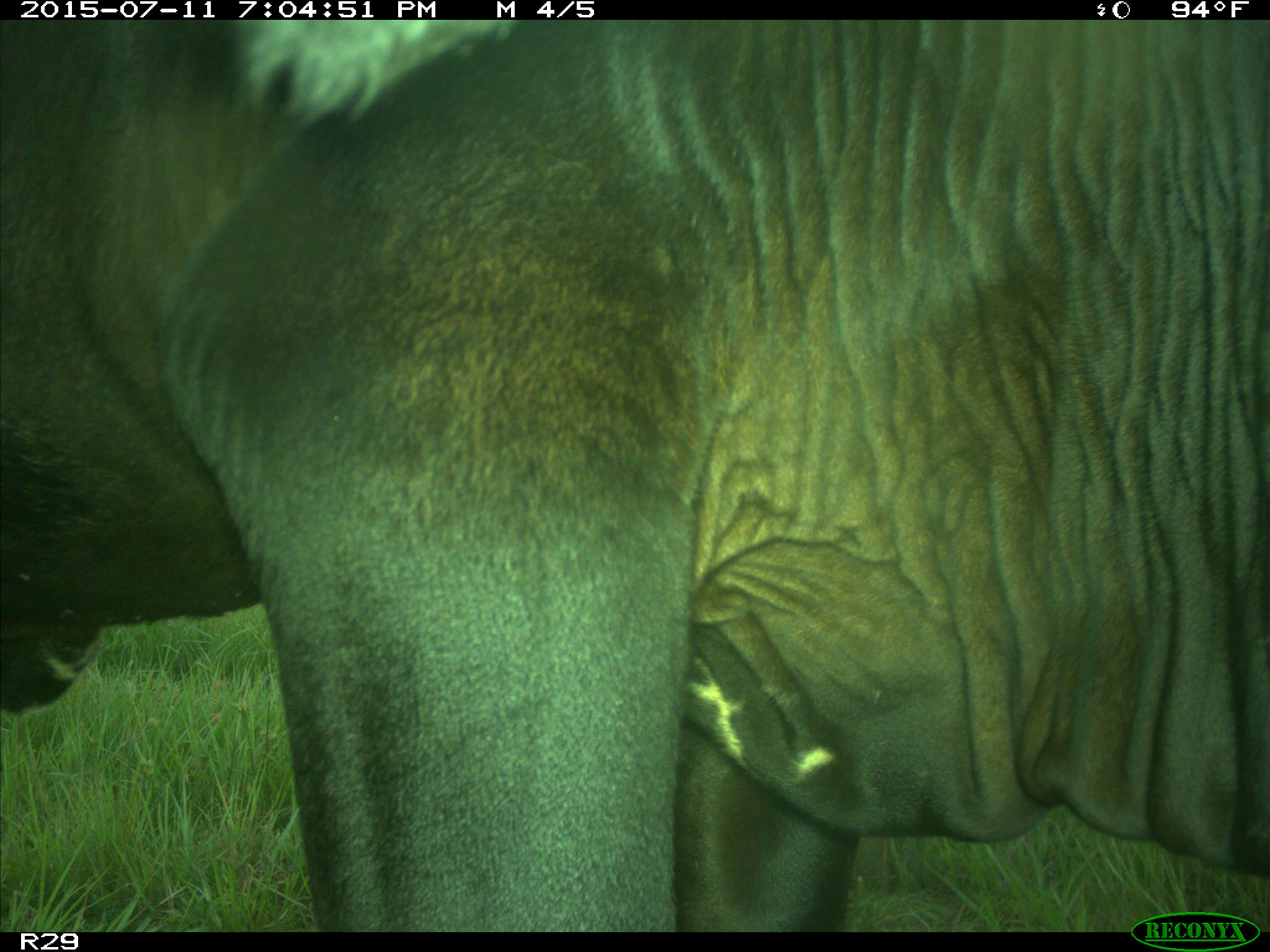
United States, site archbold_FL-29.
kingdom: Animalia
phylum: Chordata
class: Mammalia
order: Artiodactyla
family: Bovidae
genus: Bos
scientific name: Bos taurus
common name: domestic cow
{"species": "Bos taurus (domestic cow)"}